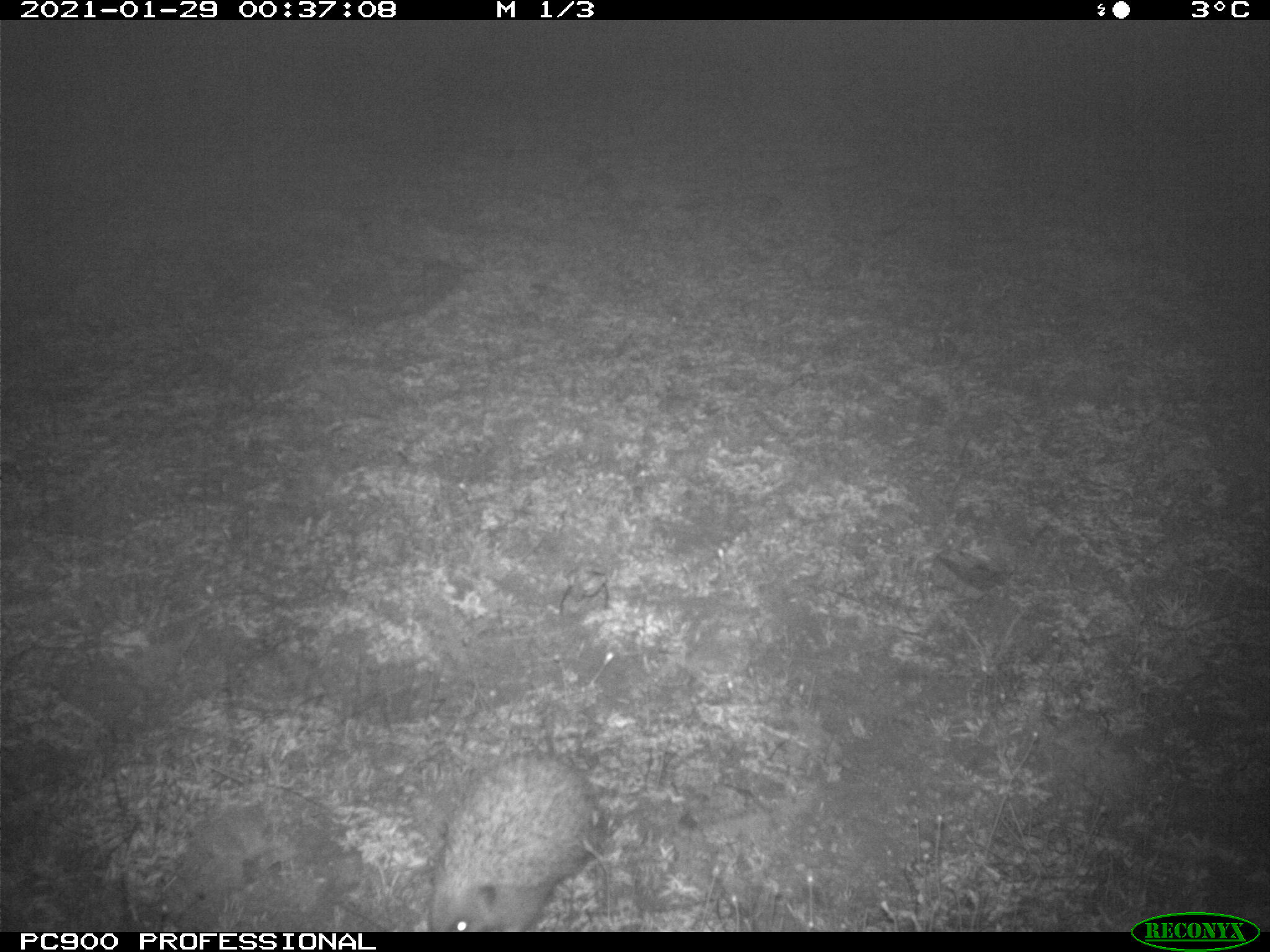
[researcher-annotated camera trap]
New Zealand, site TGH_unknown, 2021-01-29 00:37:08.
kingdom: Animalia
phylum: Chordata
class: Mammalia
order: Eulipotyphla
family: Erinaceidae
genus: Erinaceus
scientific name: Erinaceus europaeus europaeus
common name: european hedgehog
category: hedgehog